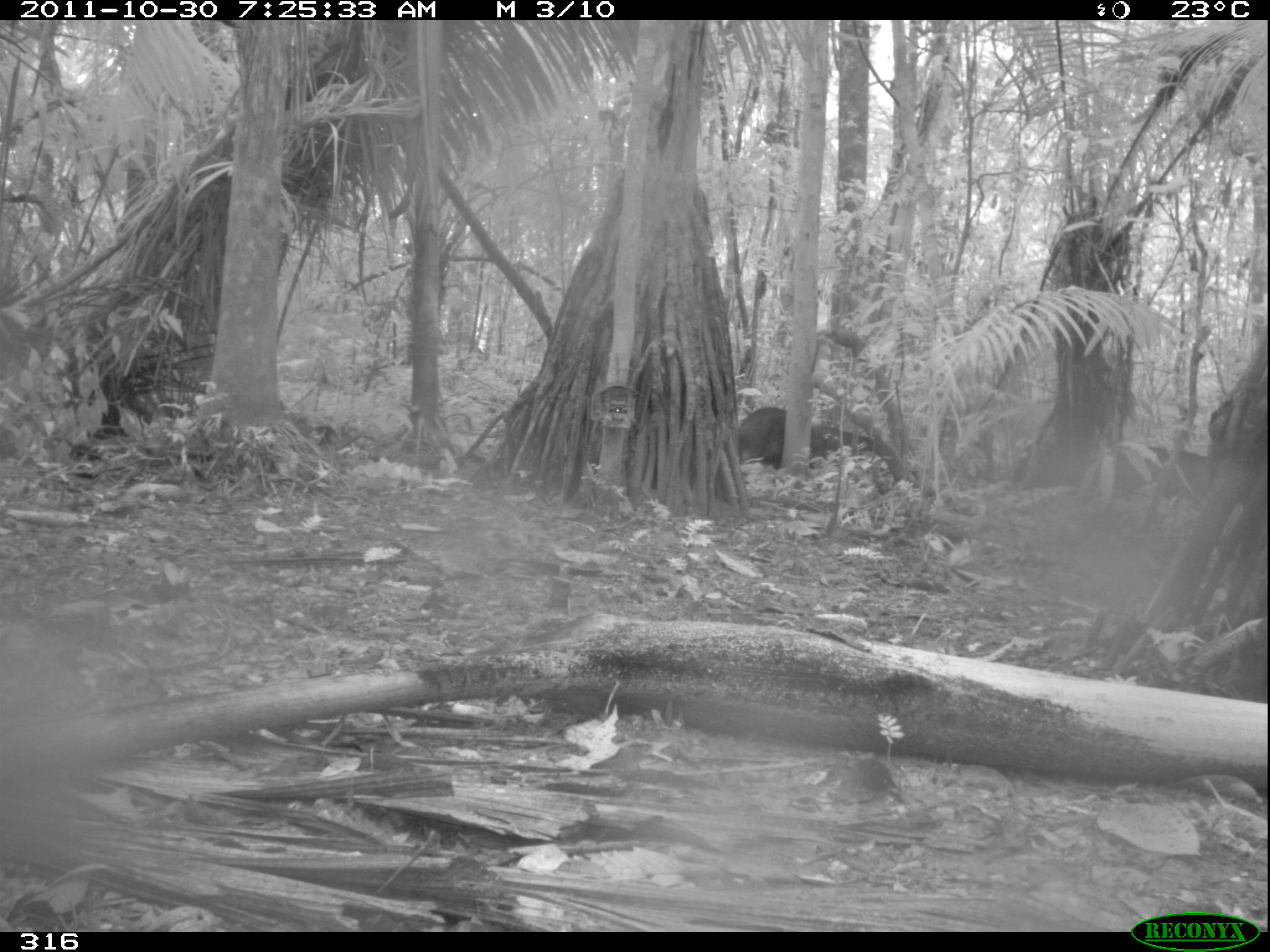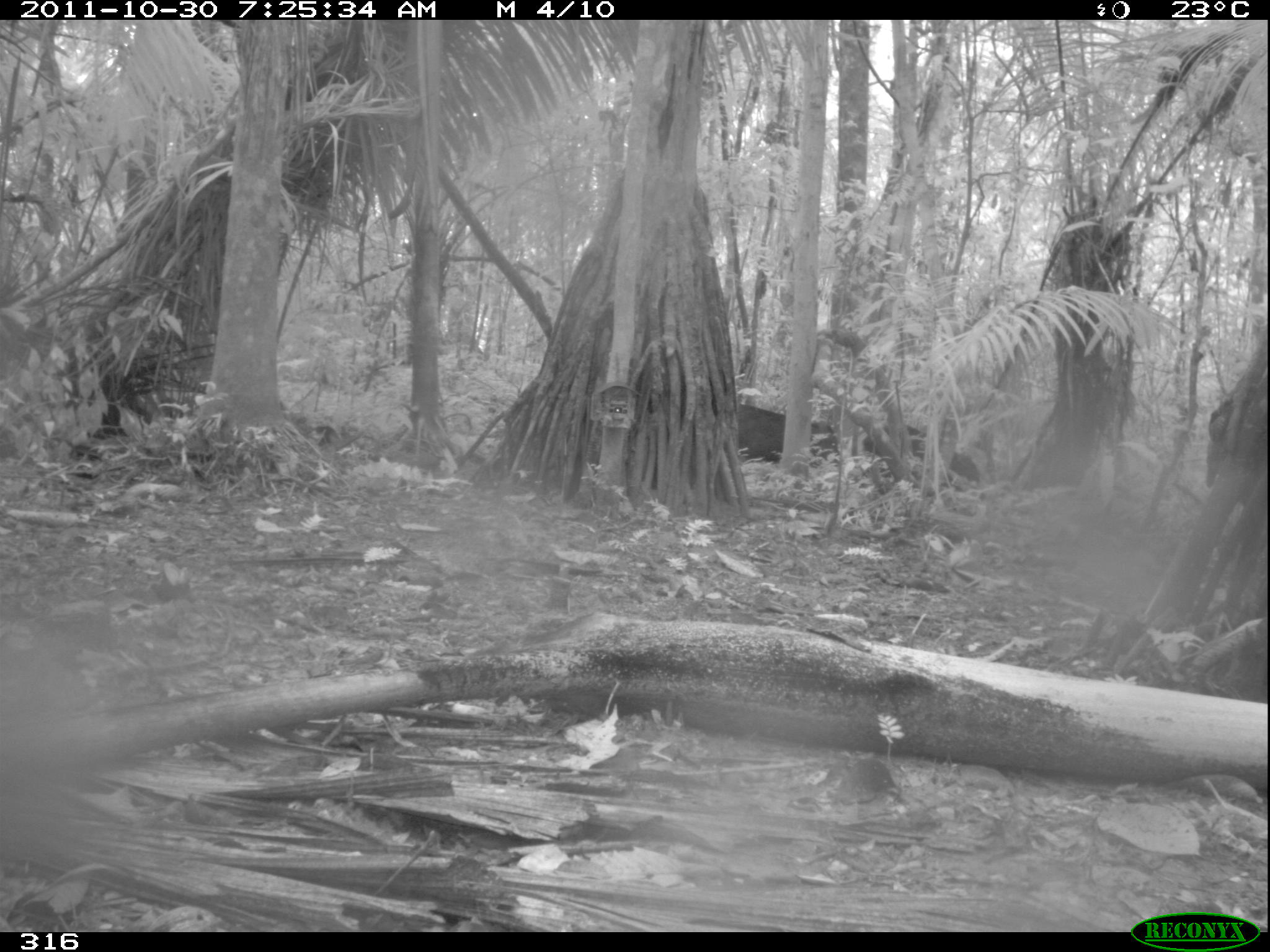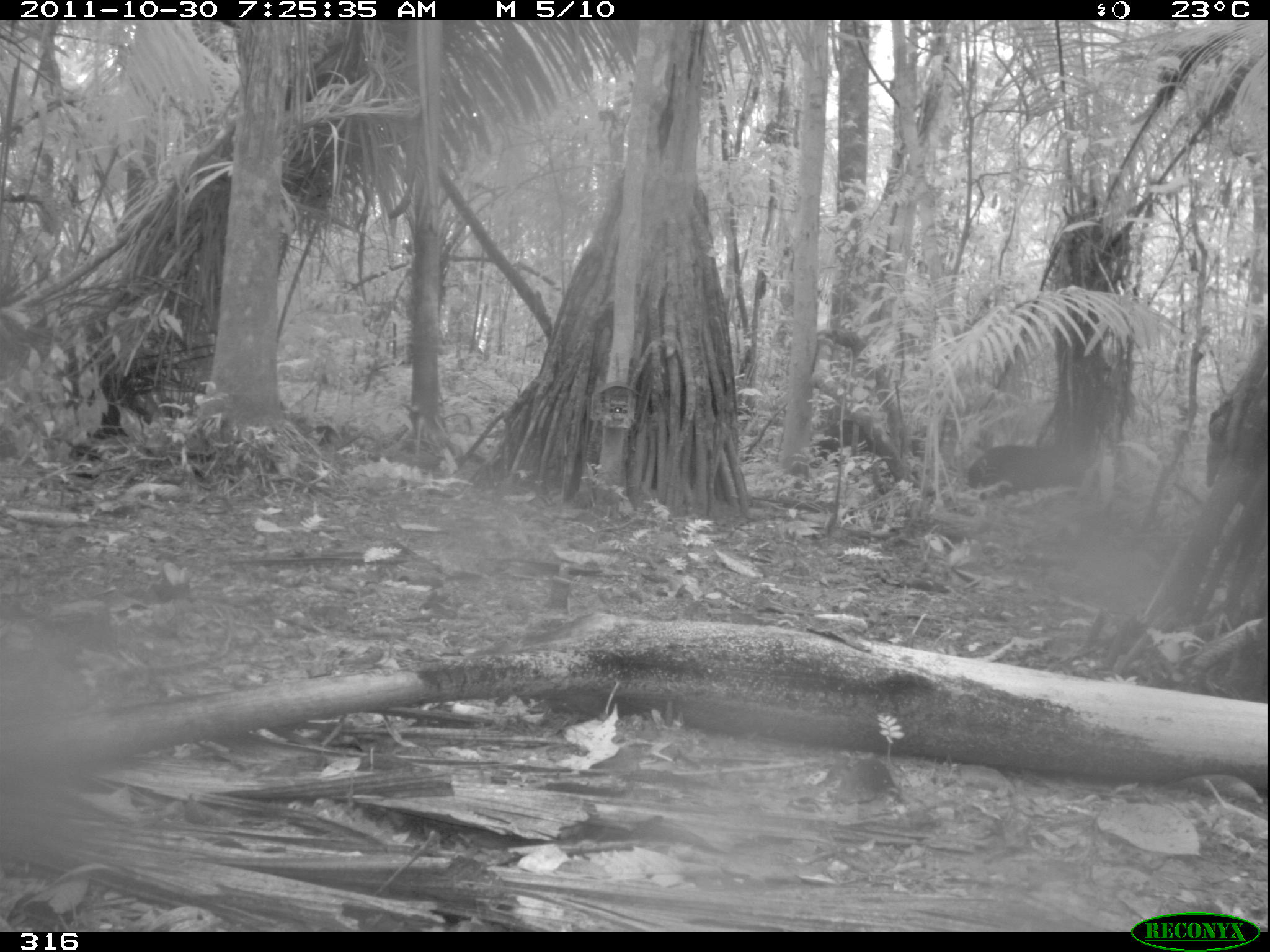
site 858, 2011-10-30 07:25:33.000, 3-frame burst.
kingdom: Animalia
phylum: Chordata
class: Mammalia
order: Artiodactyla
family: Tayassuidae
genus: Tayassu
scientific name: Tayassu pecari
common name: white-lipped peccary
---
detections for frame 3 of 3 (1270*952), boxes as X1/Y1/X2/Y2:
tayassu pecari: 967/441/1090/499; 805/415/918/466